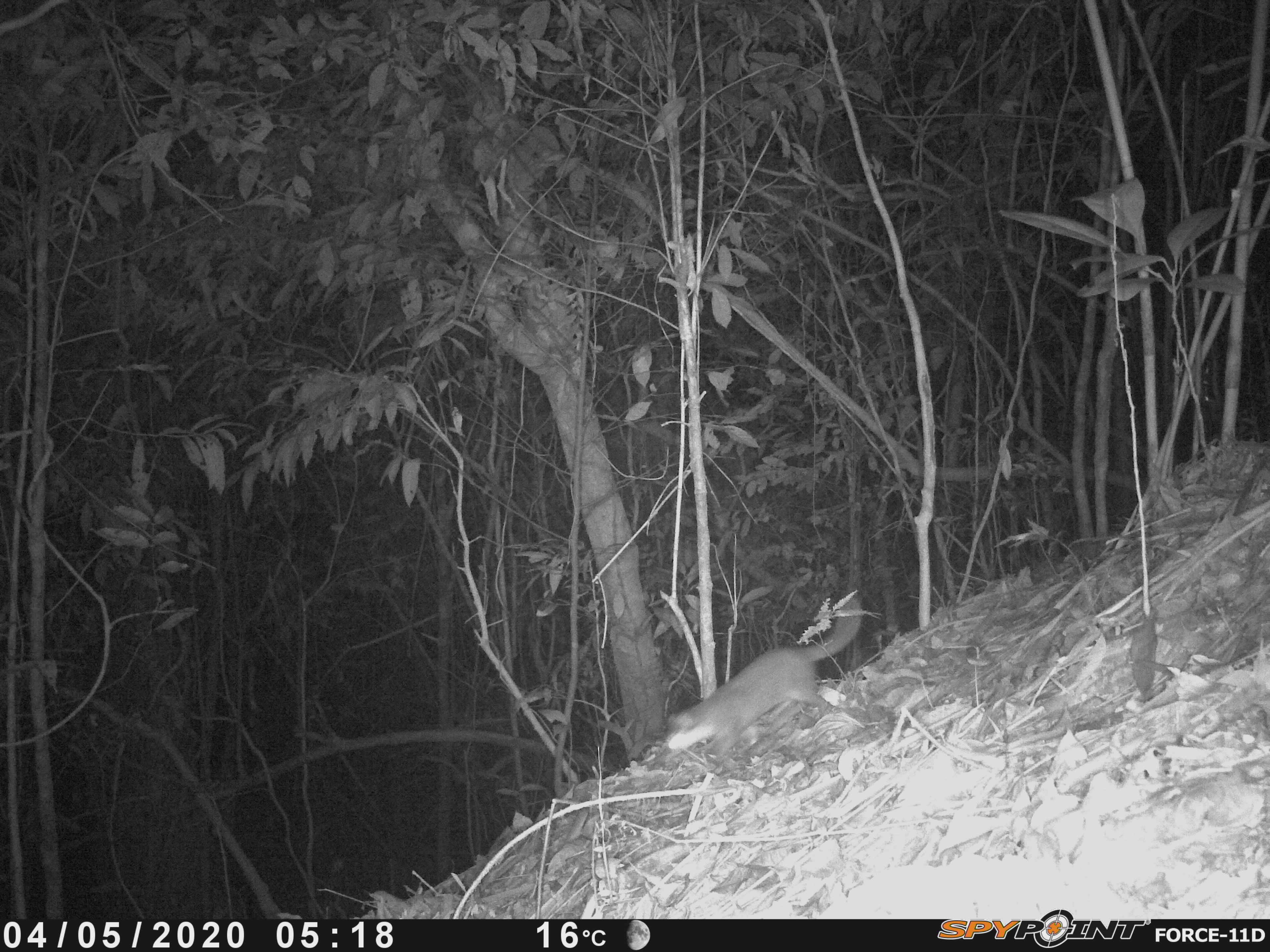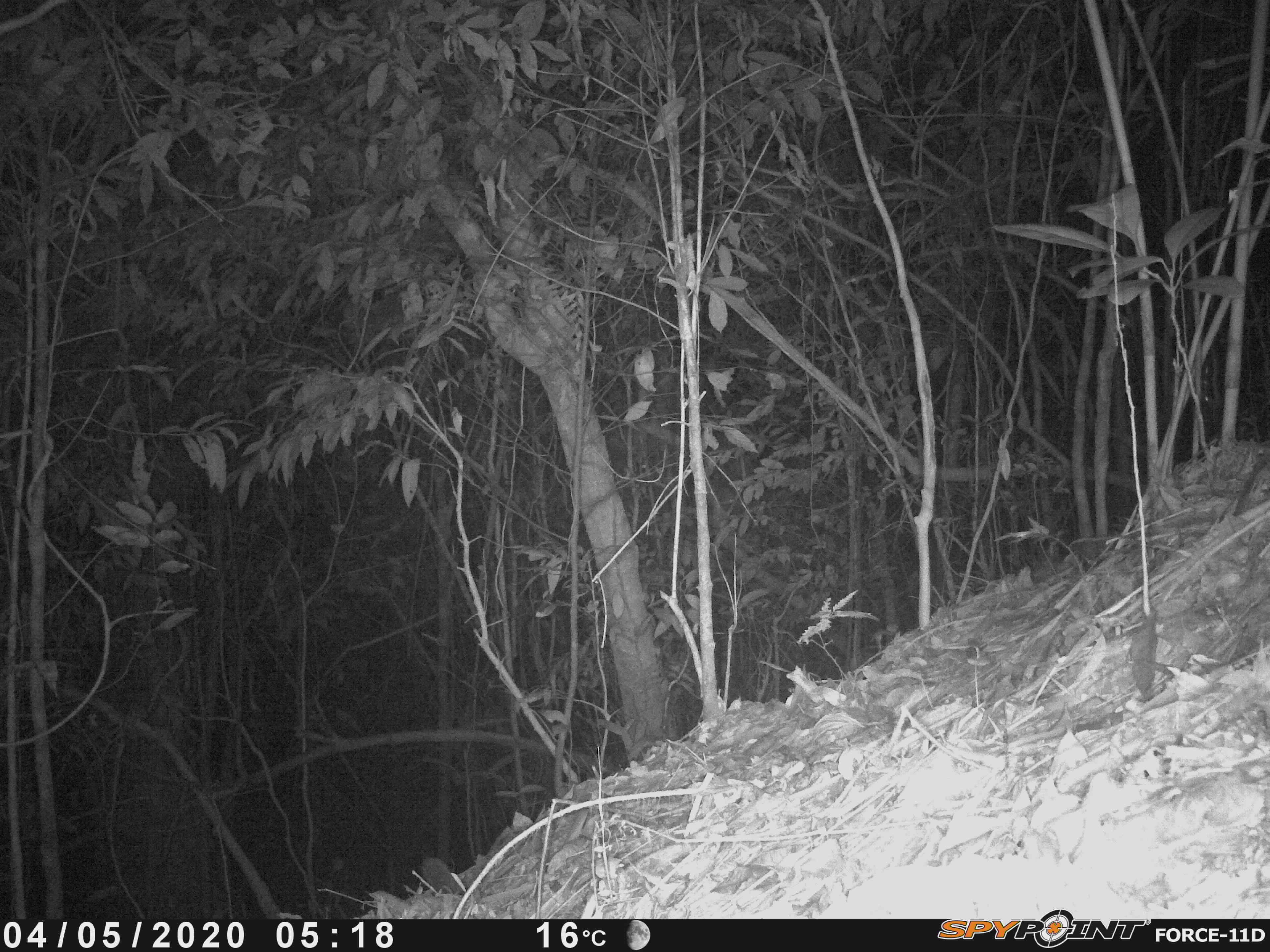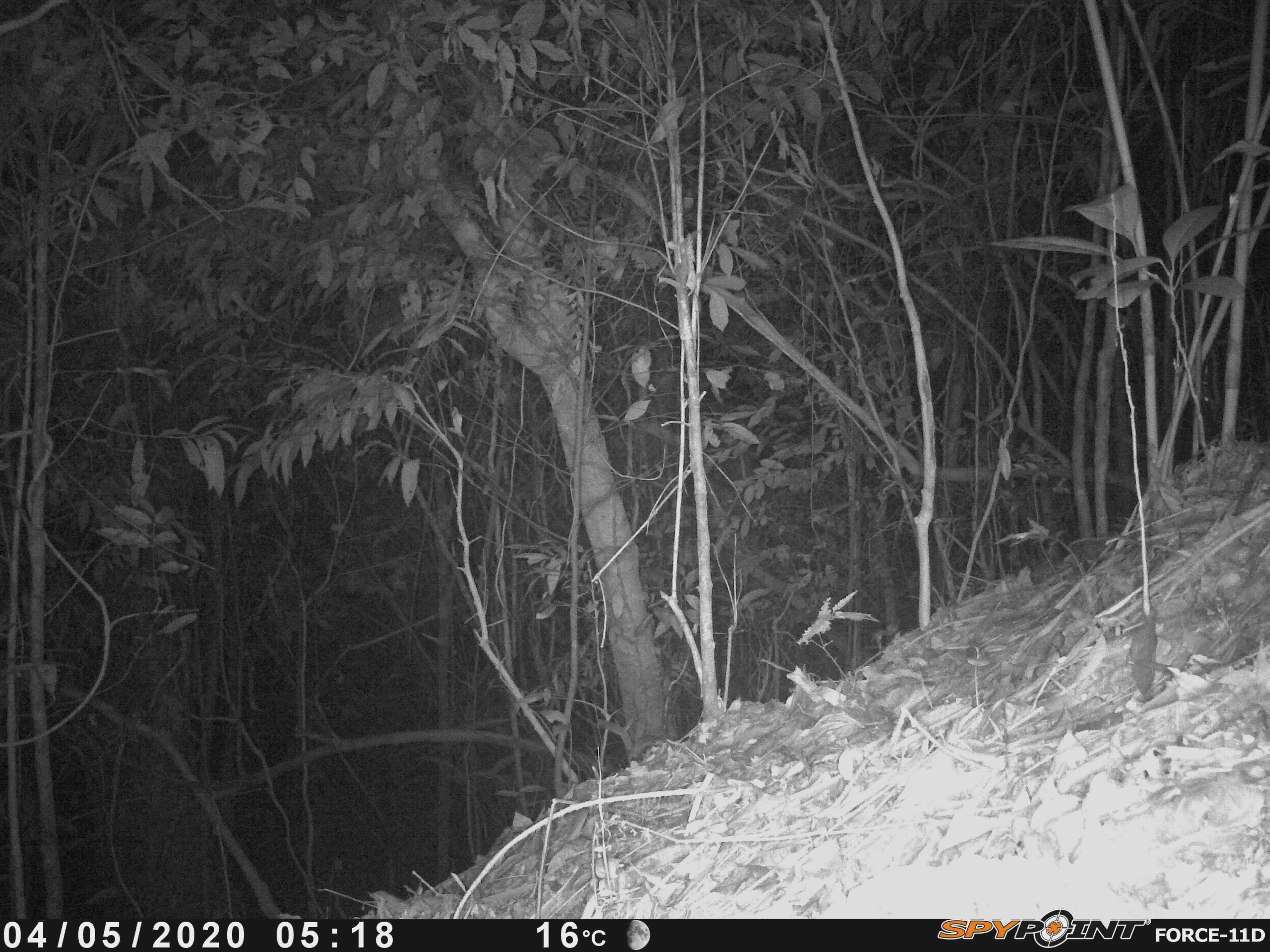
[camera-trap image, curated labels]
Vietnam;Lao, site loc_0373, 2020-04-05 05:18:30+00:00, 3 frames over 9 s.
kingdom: Animalia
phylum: Chordata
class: Mammalia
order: Carnivora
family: Mustelidae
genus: Melogale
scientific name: Melogale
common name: ferret badger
Ferret badger (Melogale). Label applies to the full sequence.